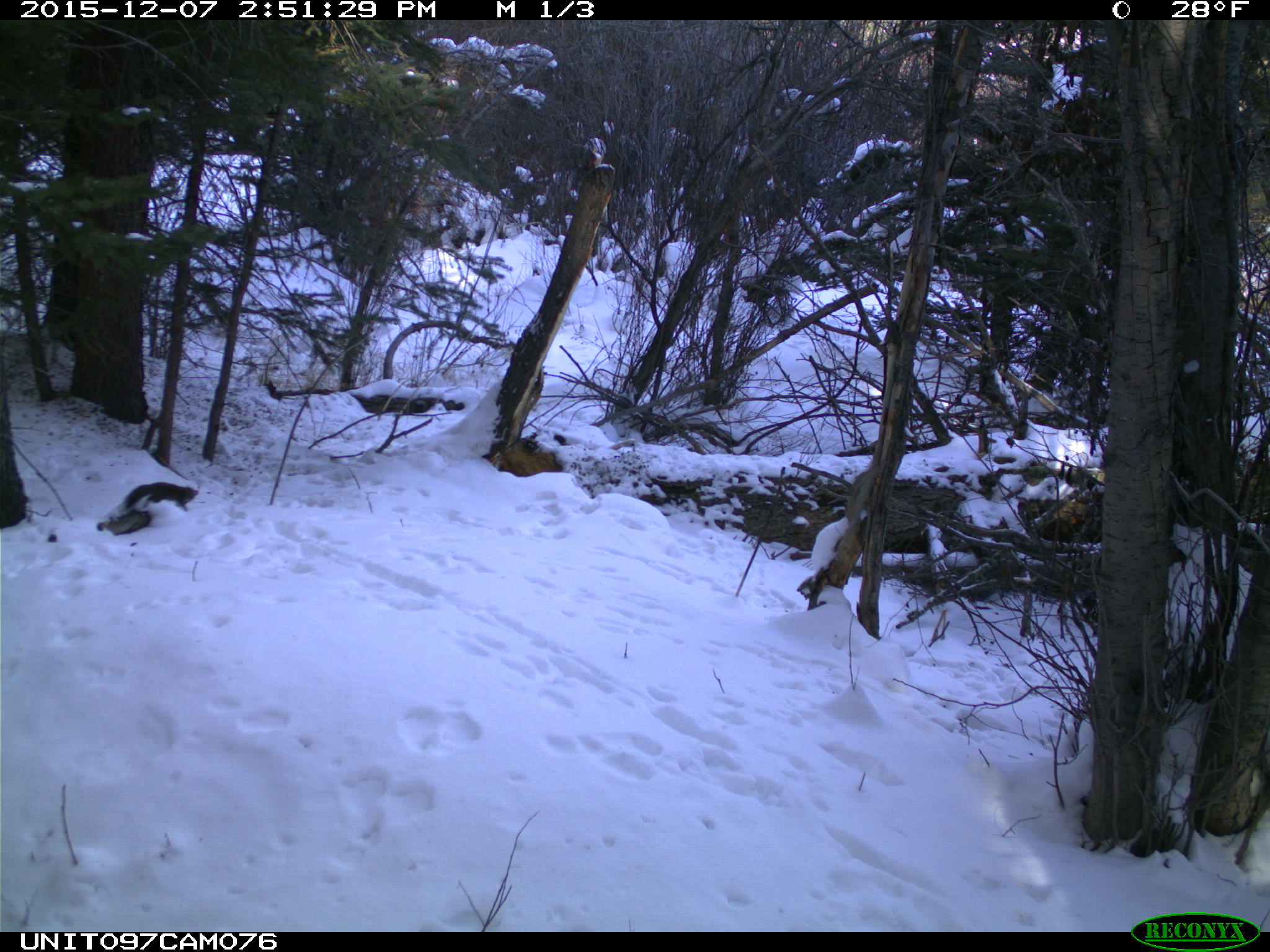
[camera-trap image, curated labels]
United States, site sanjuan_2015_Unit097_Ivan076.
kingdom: Animalia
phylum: Chordata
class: Mammalia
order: Rodentia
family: Sciuridae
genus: Tamiasciurus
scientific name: Tamiasciurus hudsonicus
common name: american red squirrel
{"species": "Tamiasciurus hudsonicus (american red squirrel)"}